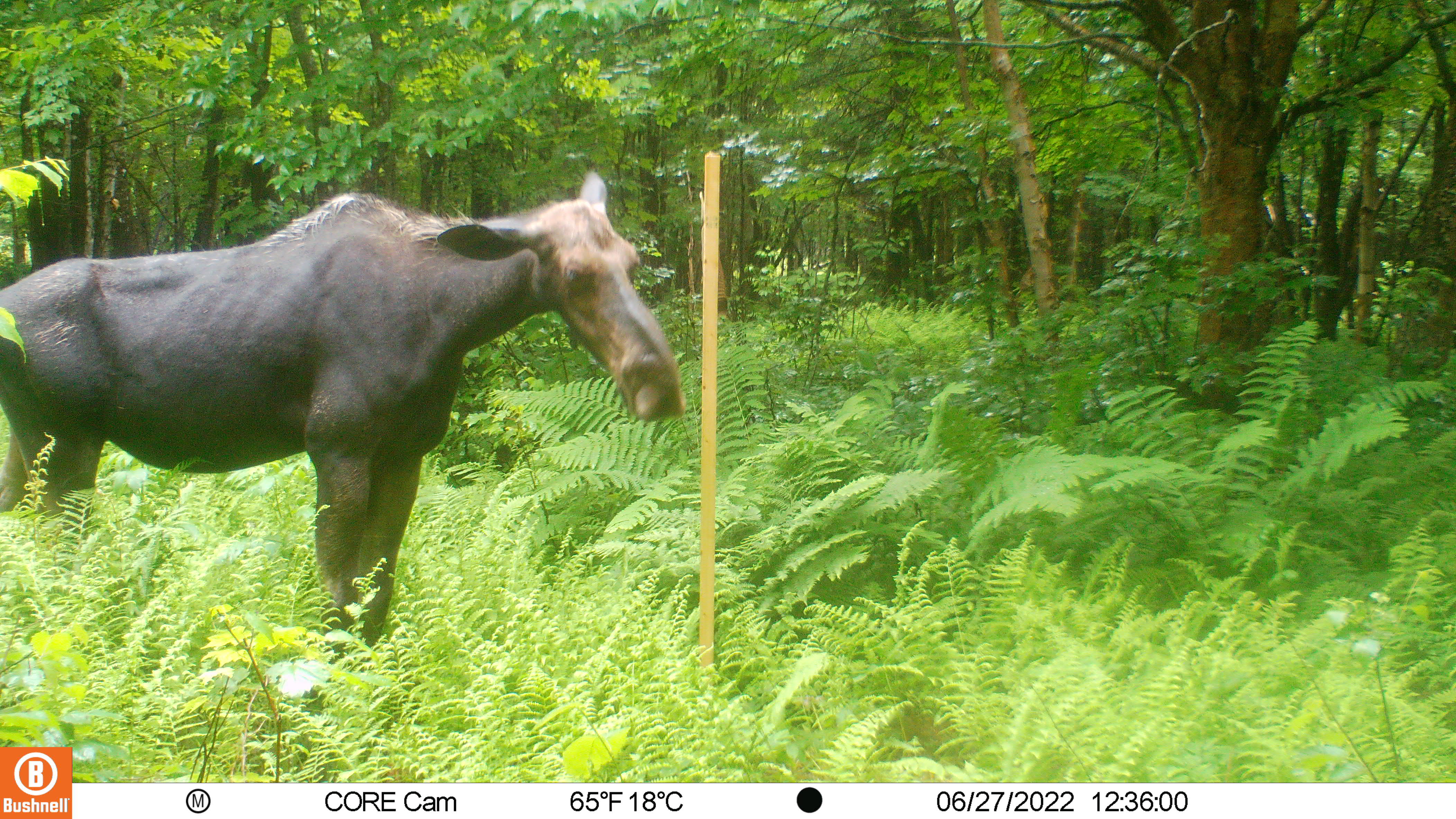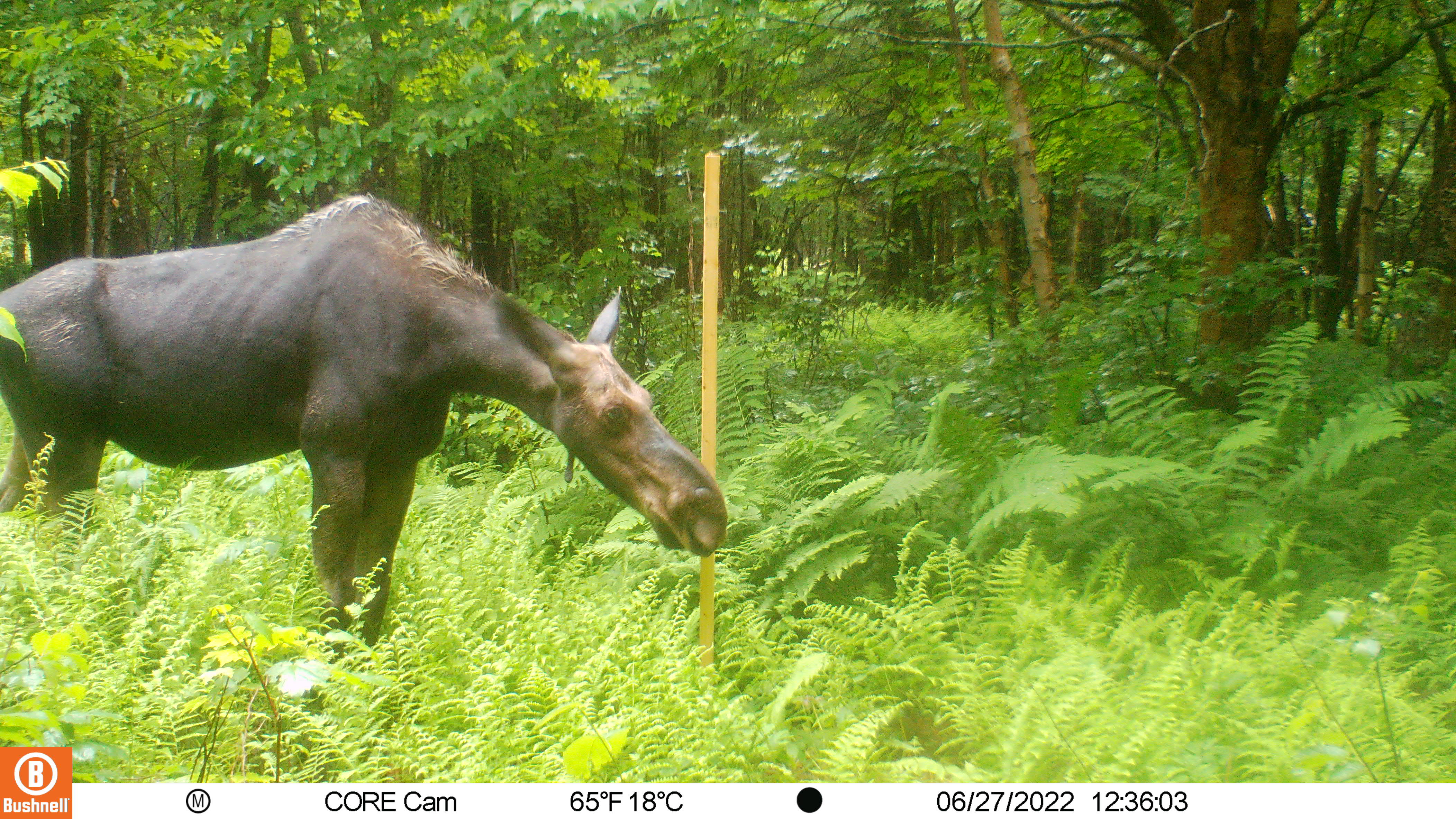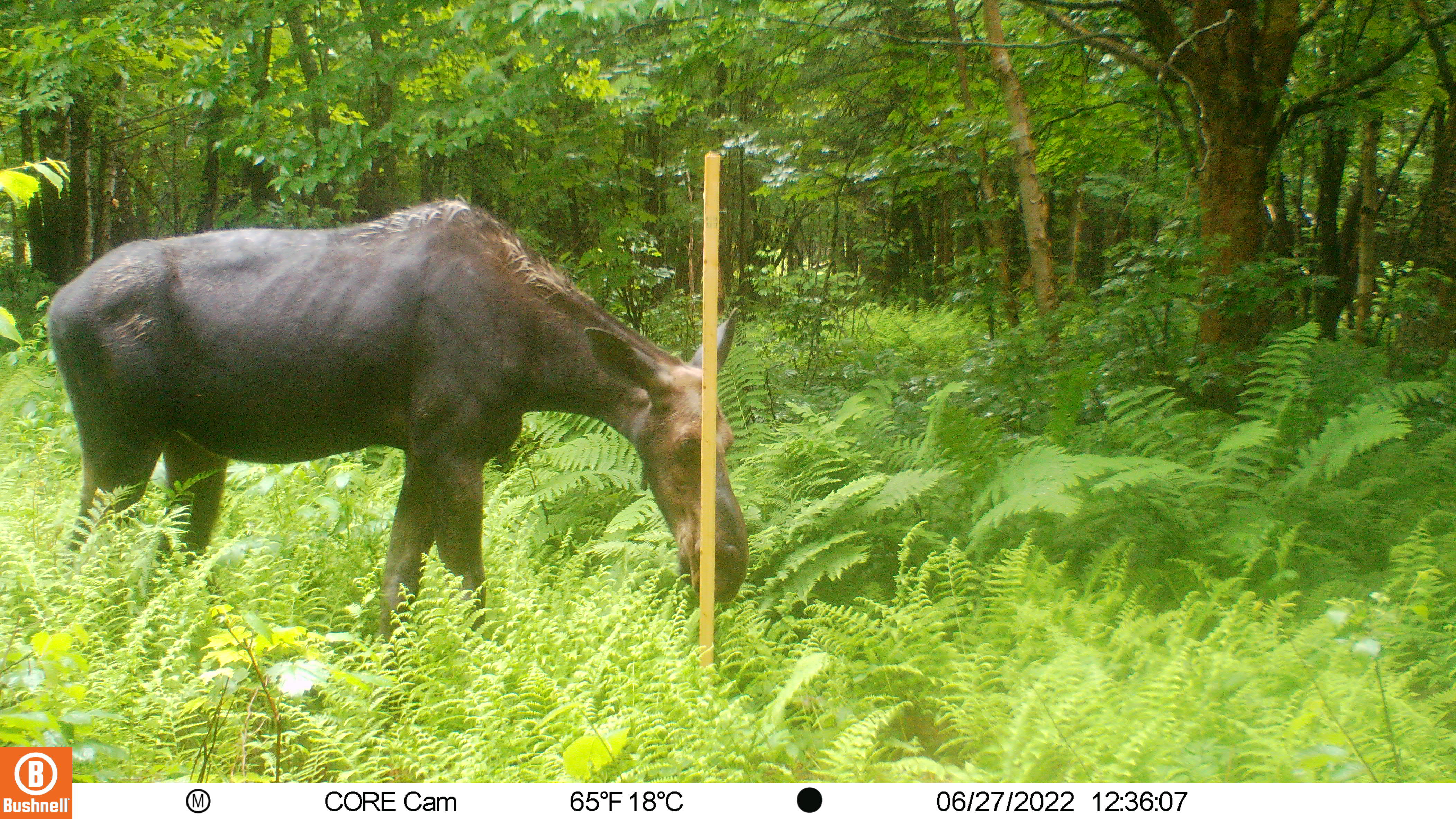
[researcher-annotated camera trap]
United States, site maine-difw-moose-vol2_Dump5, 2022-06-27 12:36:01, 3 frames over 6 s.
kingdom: Animalia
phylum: Chordata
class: Mammalia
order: Artiodactyla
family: Cervidae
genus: Alces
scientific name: Alces alces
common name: moose